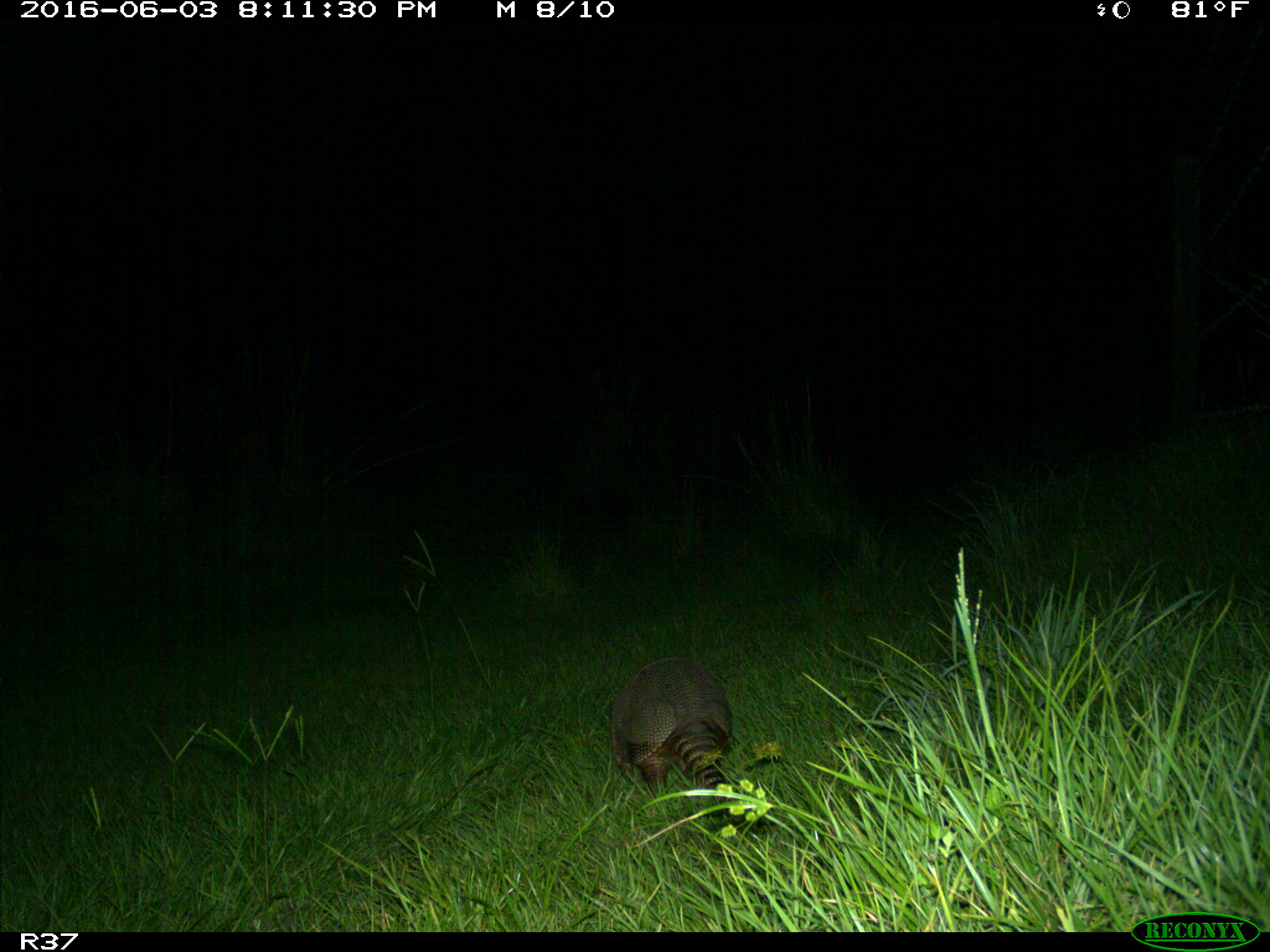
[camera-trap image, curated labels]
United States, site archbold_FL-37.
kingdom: Animalia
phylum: Chordata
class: Mammalia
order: Cingulata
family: Dasypodidae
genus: Dasypus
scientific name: Dasypus novemcinctus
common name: nine-banded armadillo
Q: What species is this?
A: Dasypus novemcinctus (nine-banded armadillo).